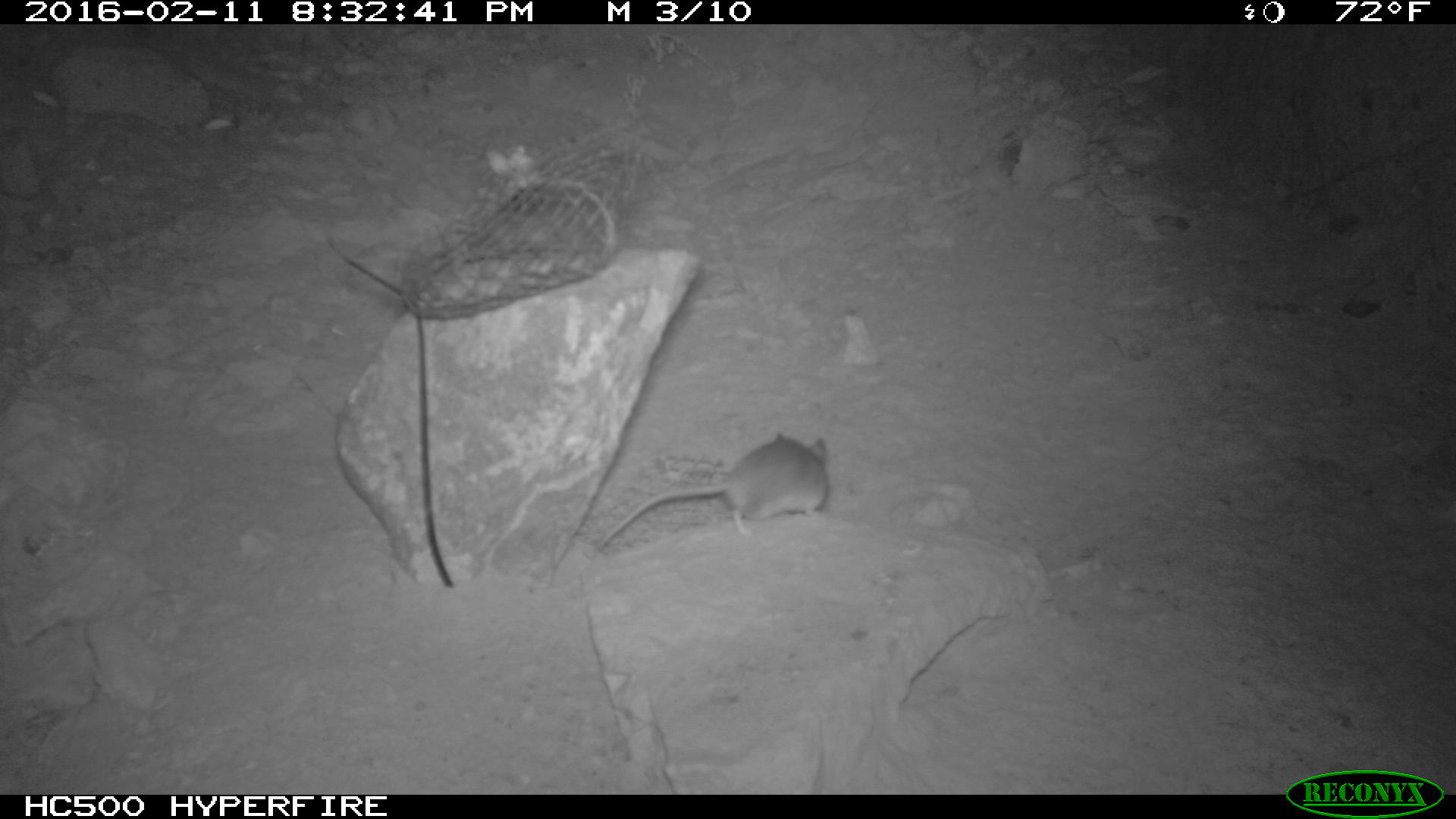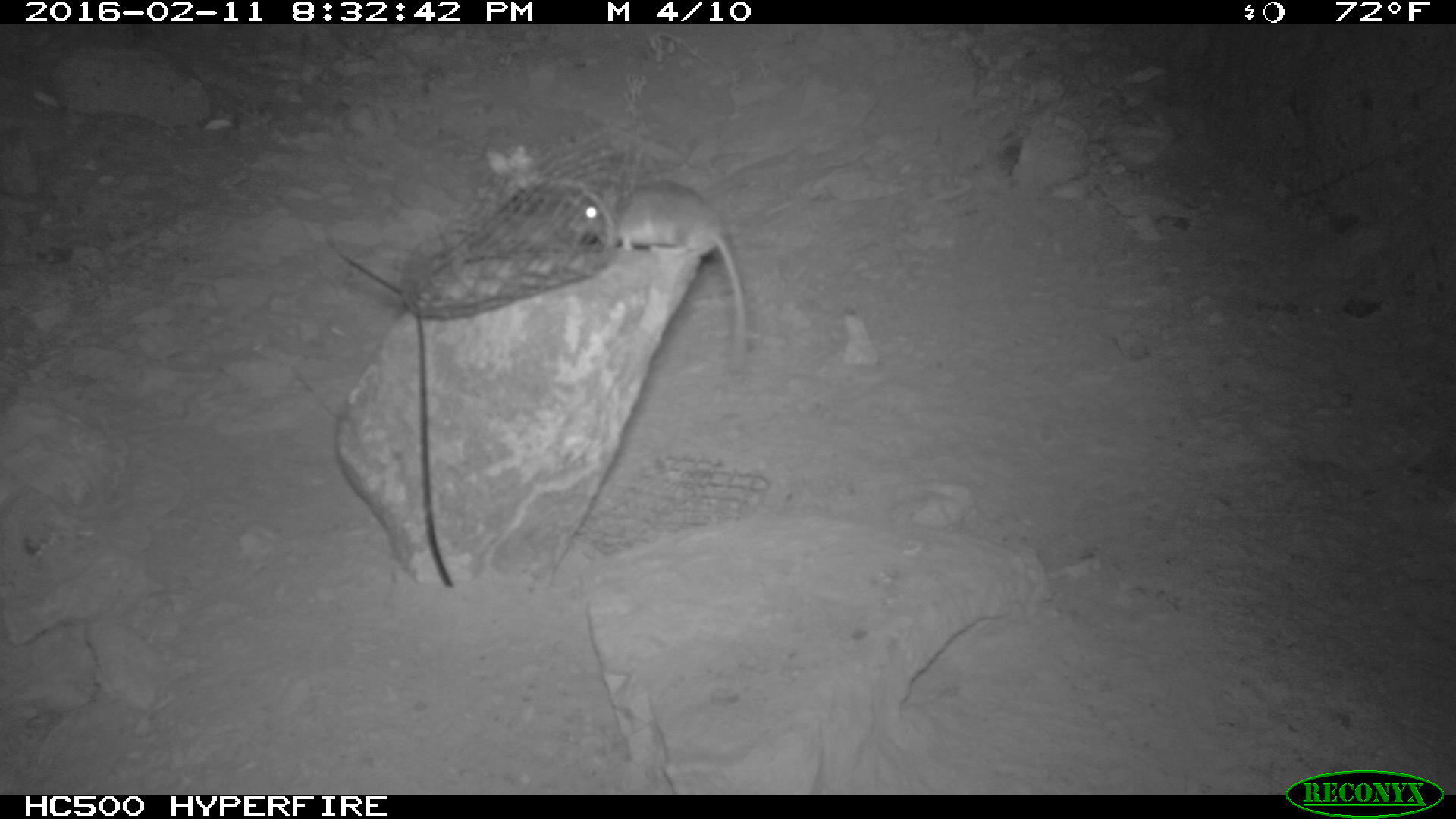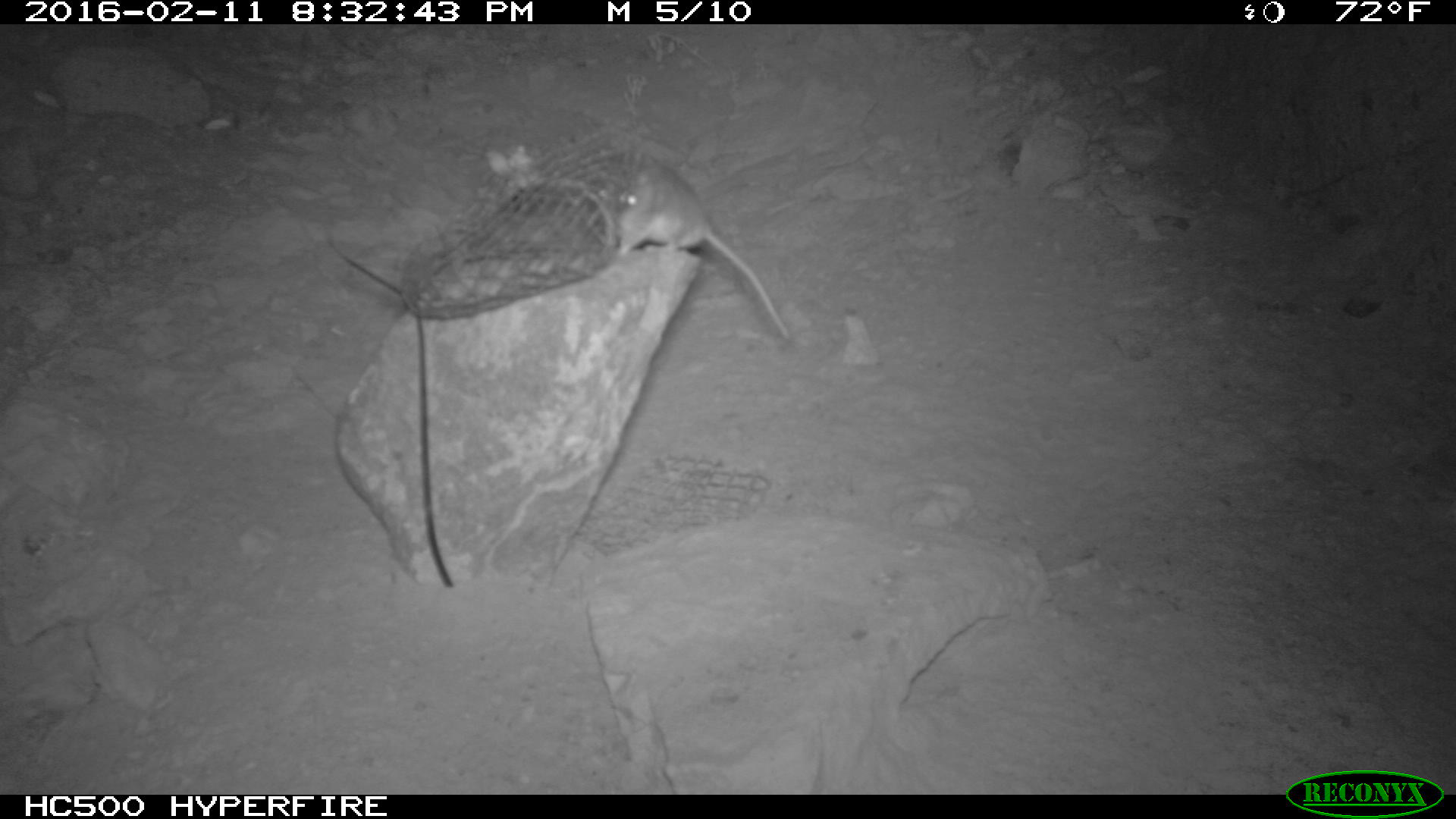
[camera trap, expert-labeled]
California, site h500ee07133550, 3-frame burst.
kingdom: Animalia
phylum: Chordata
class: Mammalia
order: Rodentia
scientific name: Rodentia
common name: rodent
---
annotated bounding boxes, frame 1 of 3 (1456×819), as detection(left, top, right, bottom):
rodent: detection(597, 431, 827, 548)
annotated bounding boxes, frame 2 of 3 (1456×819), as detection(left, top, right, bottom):
rodent: detection(579, 176, 748, 369)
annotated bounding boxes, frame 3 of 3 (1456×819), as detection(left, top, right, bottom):
rodent: detection(598, 148, 786, 340)